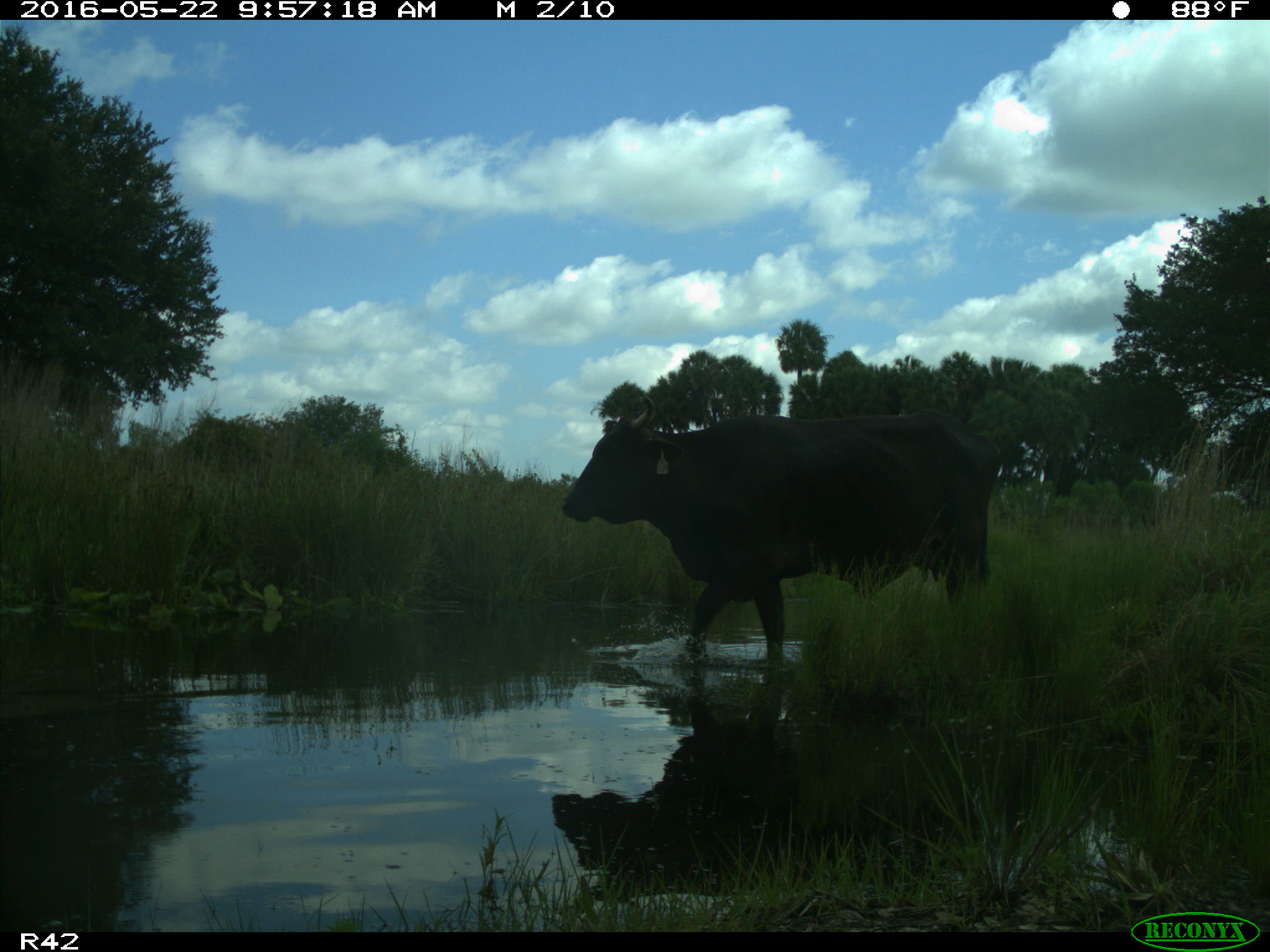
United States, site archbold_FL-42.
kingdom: Animalia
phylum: Chordata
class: Mammalia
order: Artiodactyla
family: Bovidae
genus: Bos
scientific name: Bos taurus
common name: domestic cow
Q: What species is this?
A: Bos taurus (domestic cow).